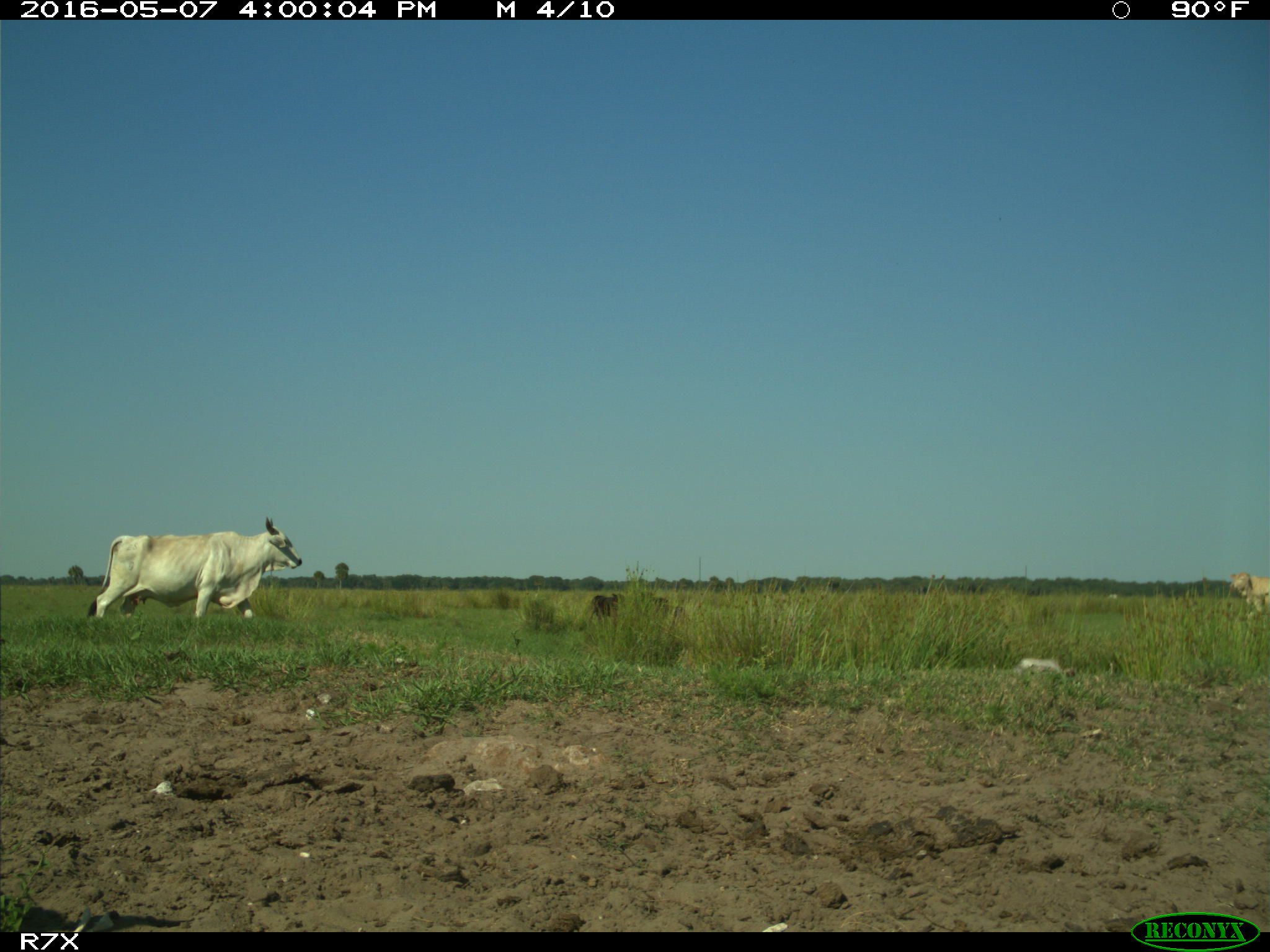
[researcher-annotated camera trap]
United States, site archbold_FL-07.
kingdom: Animalia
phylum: Chordata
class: Mammalia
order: Artiodactyla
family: Bovidae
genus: Bos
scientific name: Bos taurus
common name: domestic cow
Bos taurus (domestic cow).